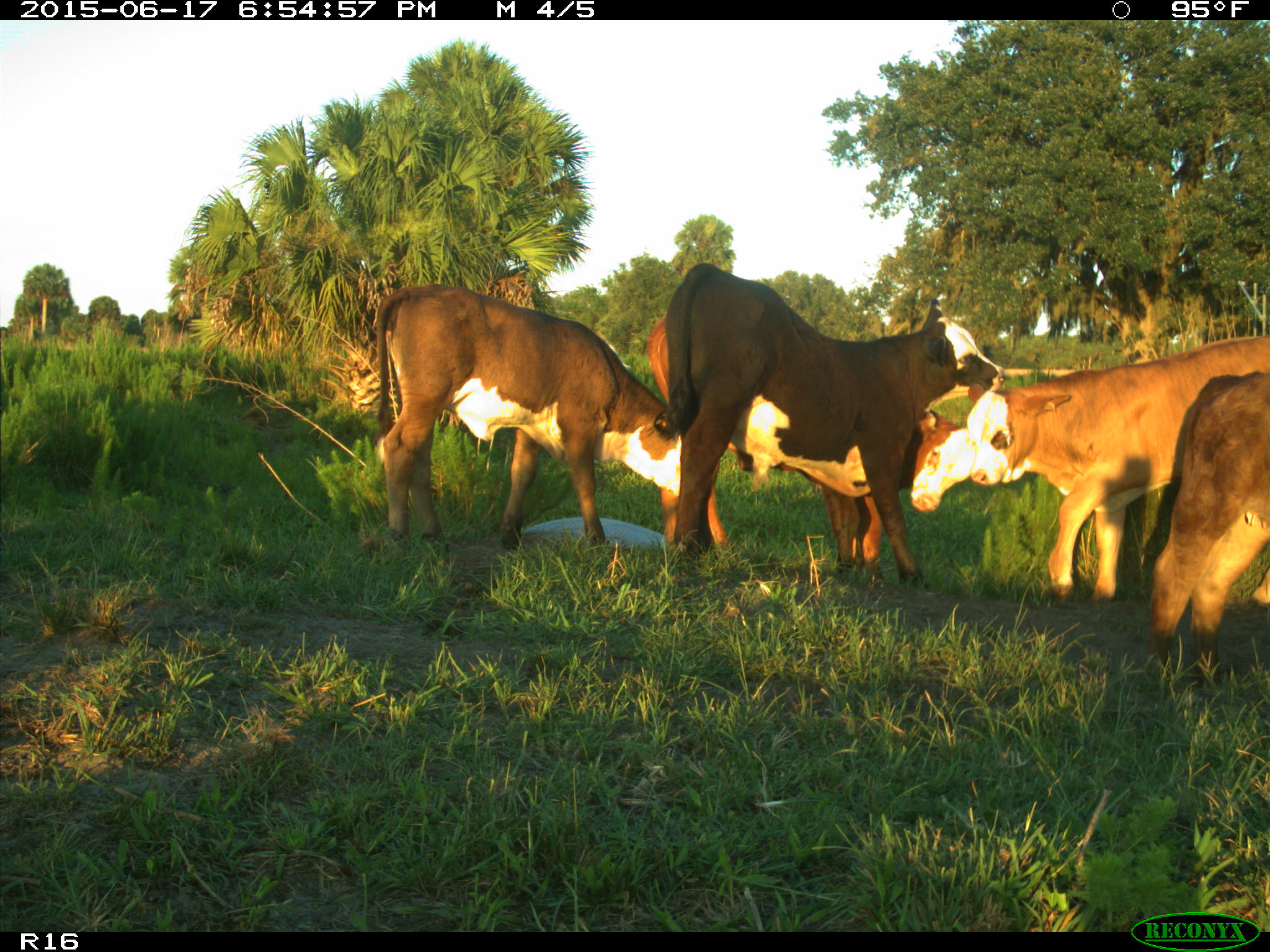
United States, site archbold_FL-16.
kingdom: Animalia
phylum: Chordata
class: Mammalia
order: Artiodactyla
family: Bovidae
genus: Bos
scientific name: Bos taurus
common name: domestic cow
Bos taurus (domestic cow).